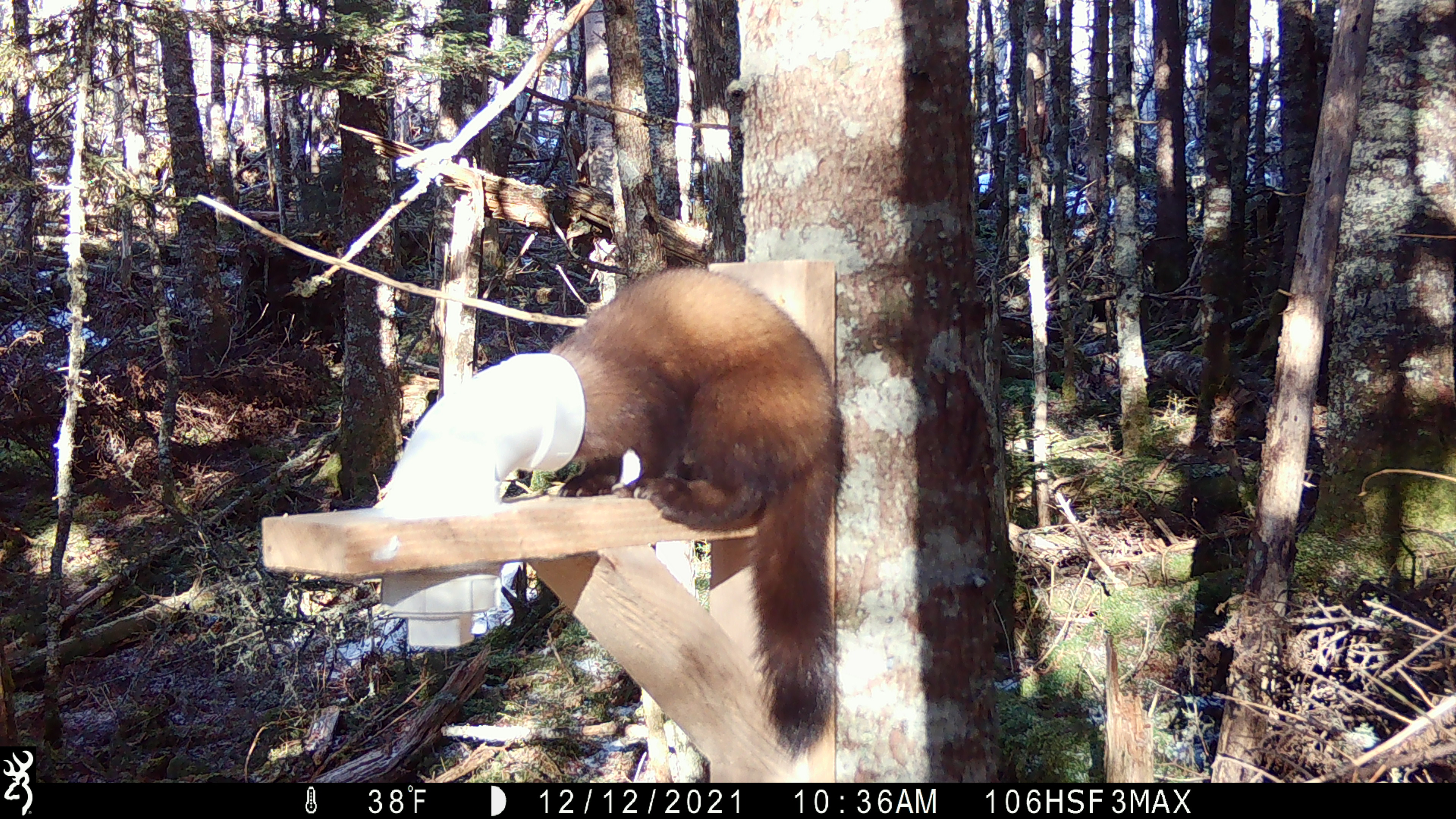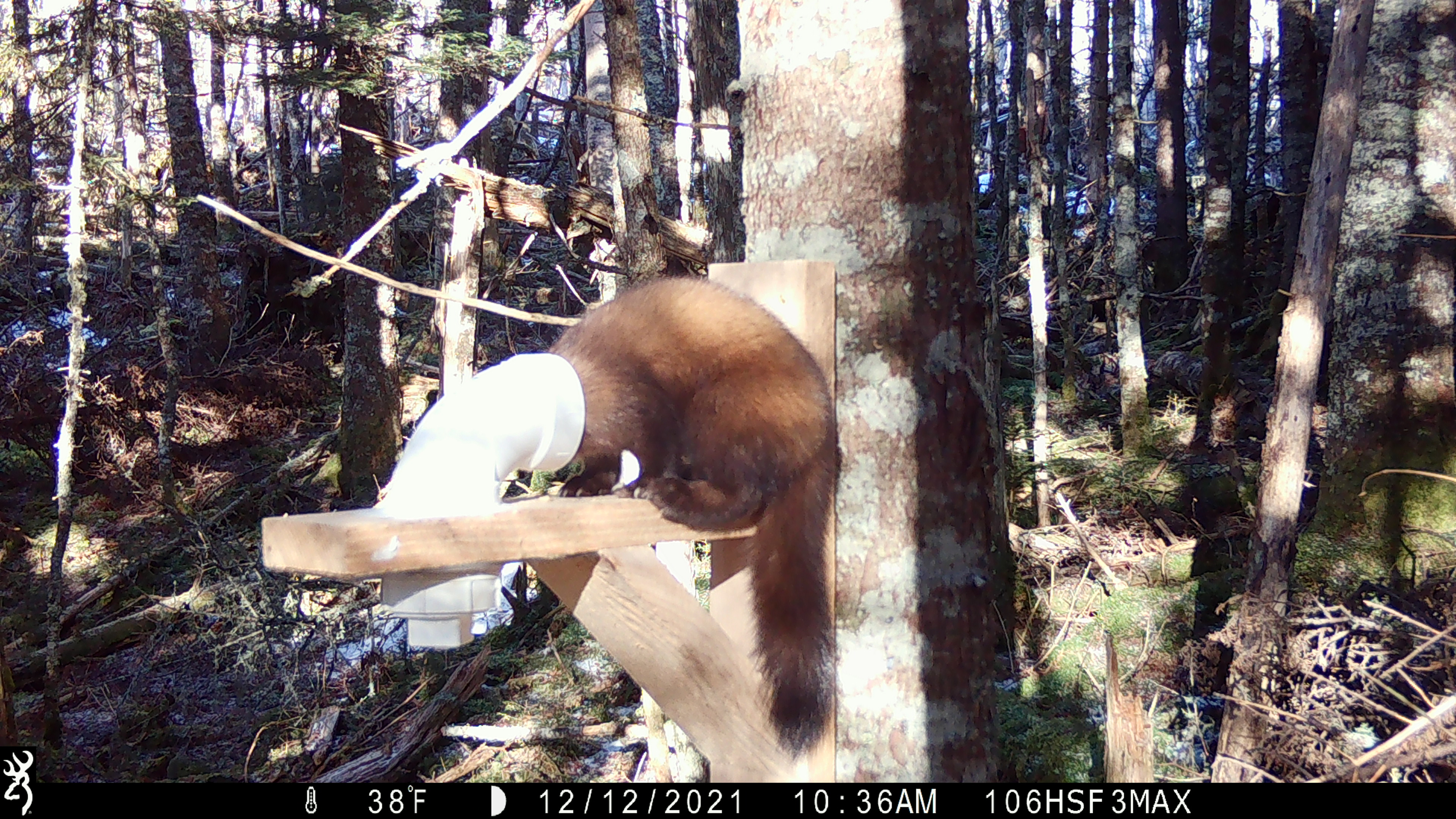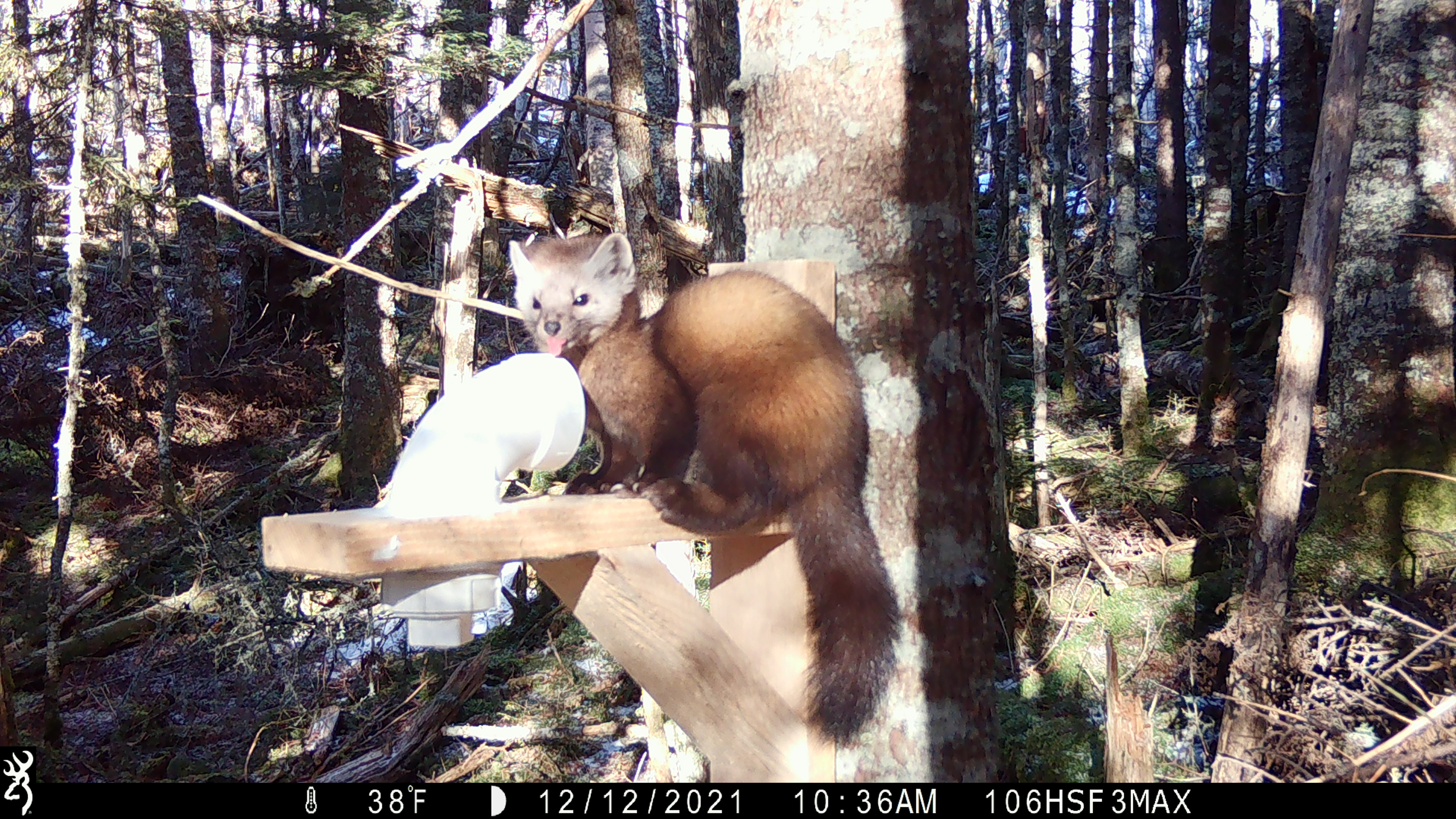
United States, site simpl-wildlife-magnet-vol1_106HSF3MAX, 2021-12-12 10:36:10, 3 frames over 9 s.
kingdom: Animalia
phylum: Chordata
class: Mammalia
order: Carnivora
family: Mustelidae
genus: Martes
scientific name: Martes americana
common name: american marten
American marten (Martes americana).